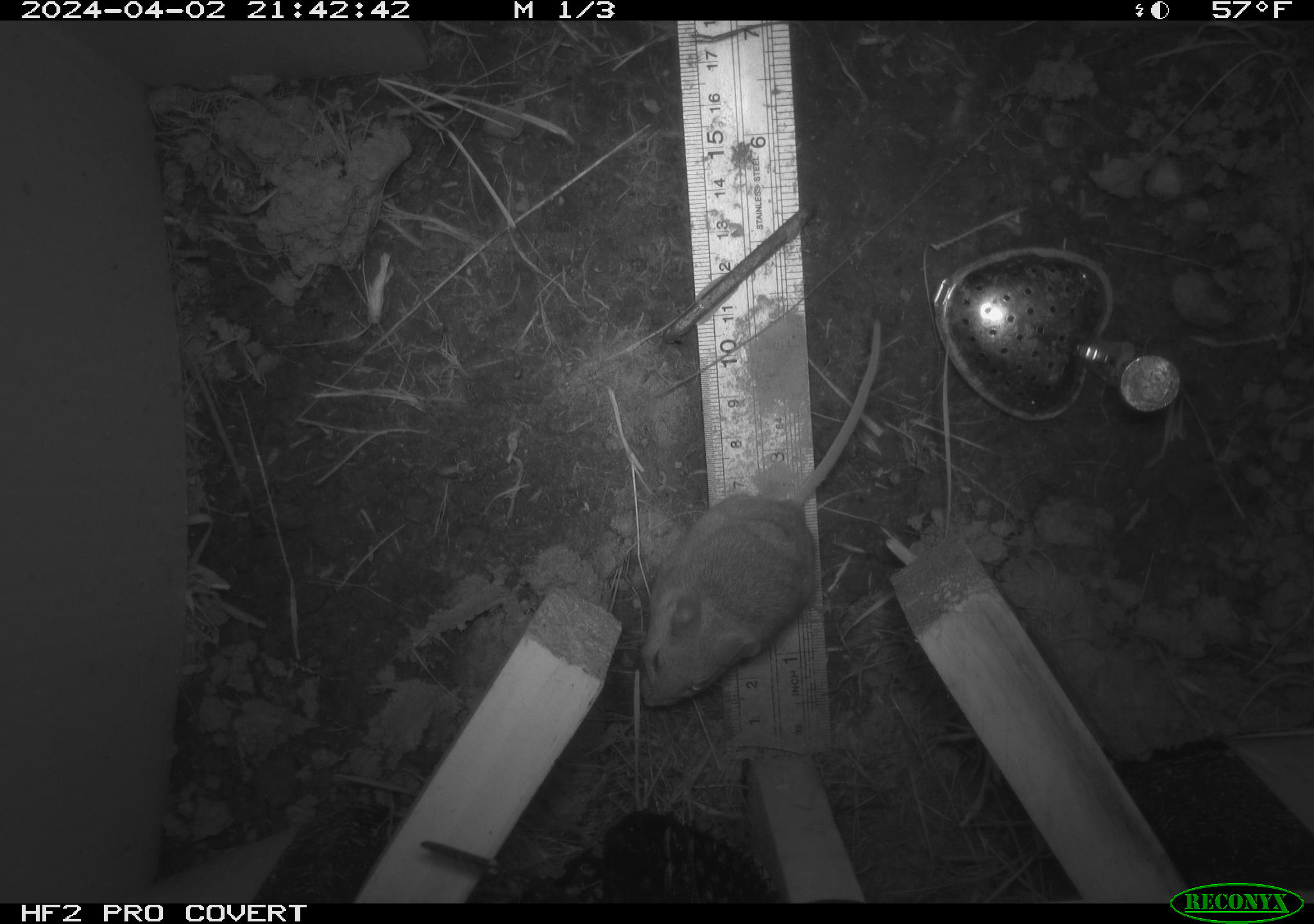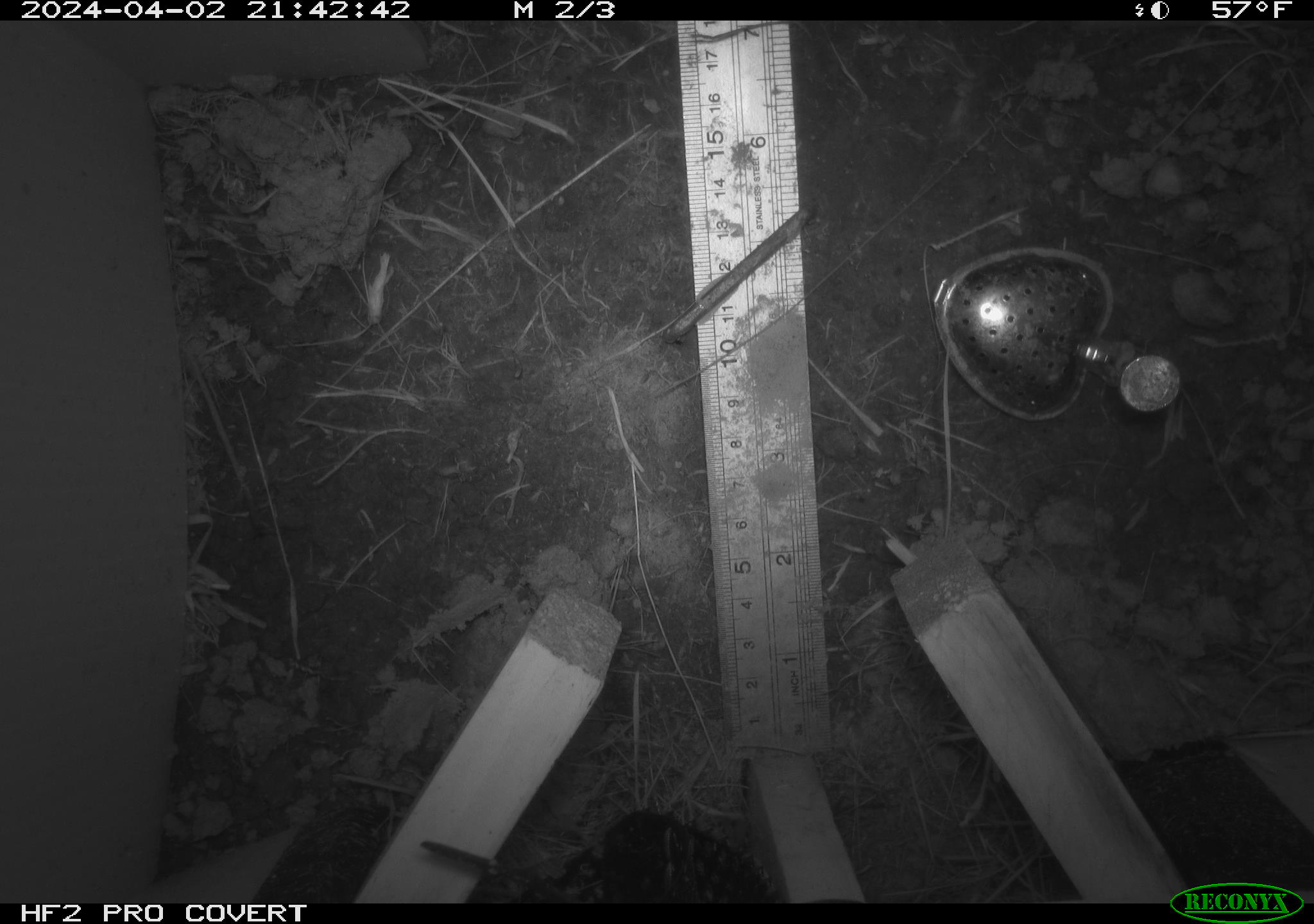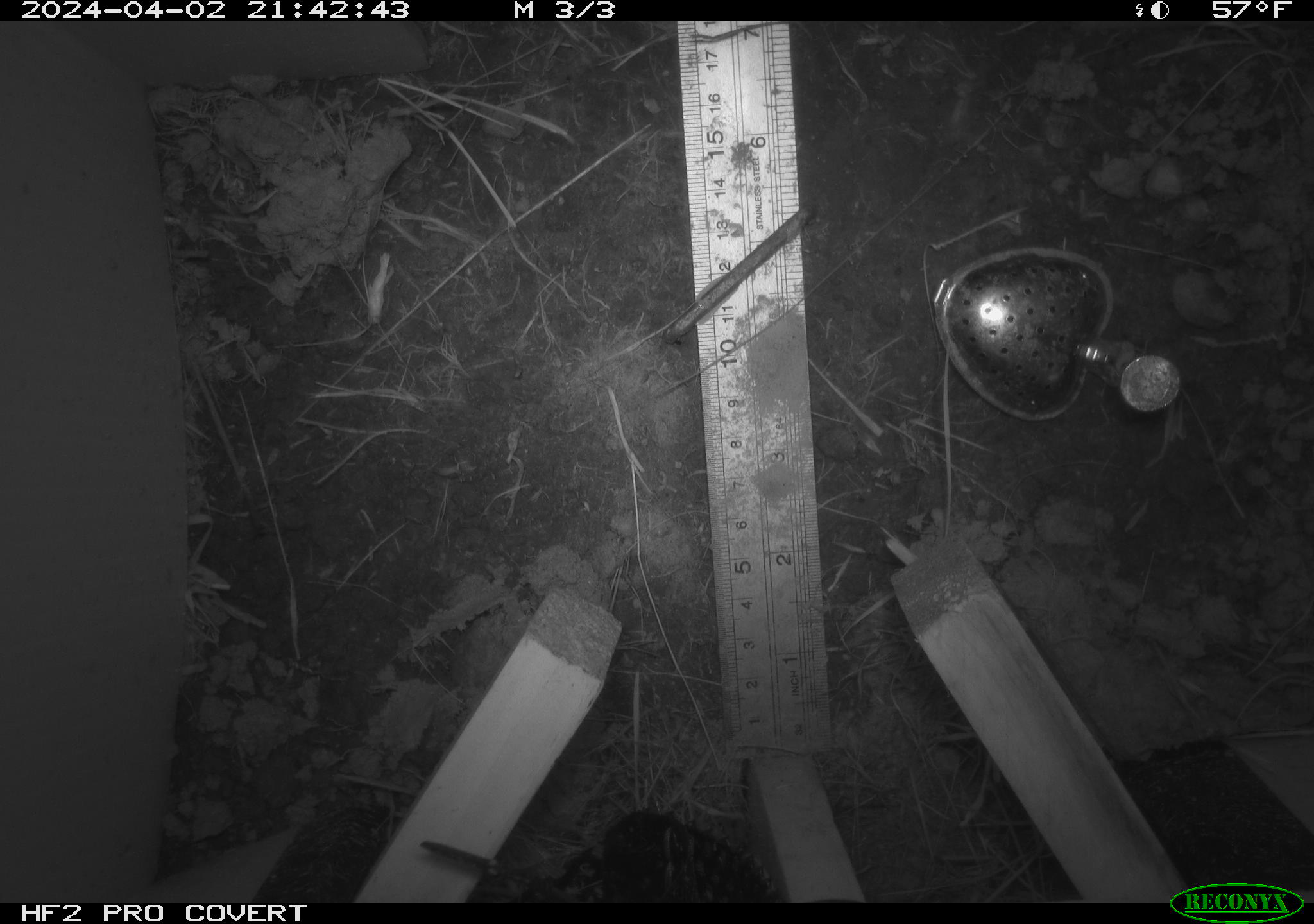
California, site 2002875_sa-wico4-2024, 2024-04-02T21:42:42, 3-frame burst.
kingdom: Animalia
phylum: Chordata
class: Mammalia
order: Rodentia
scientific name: Rodentia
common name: rodent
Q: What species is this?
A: Rodent (Rodentia).